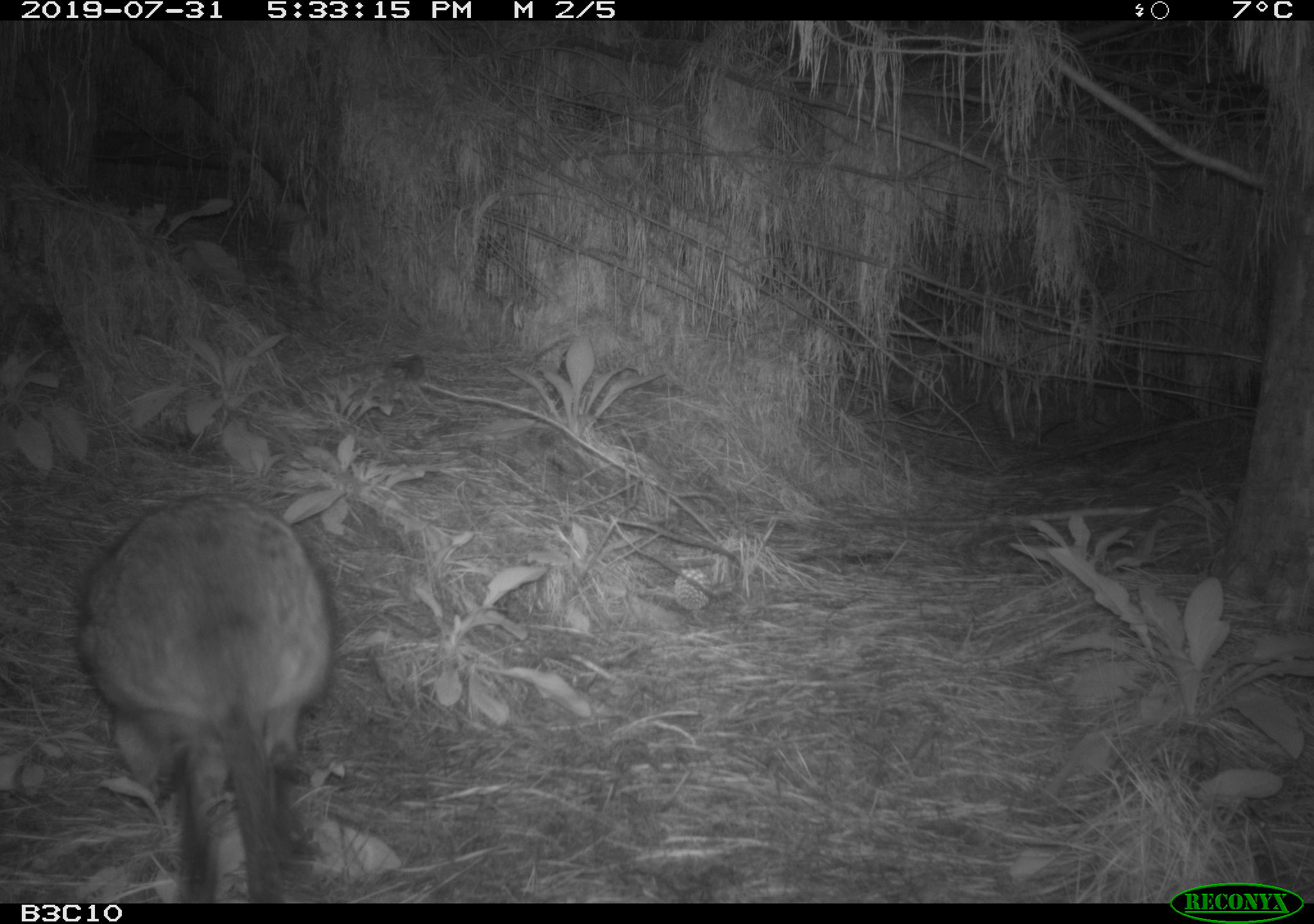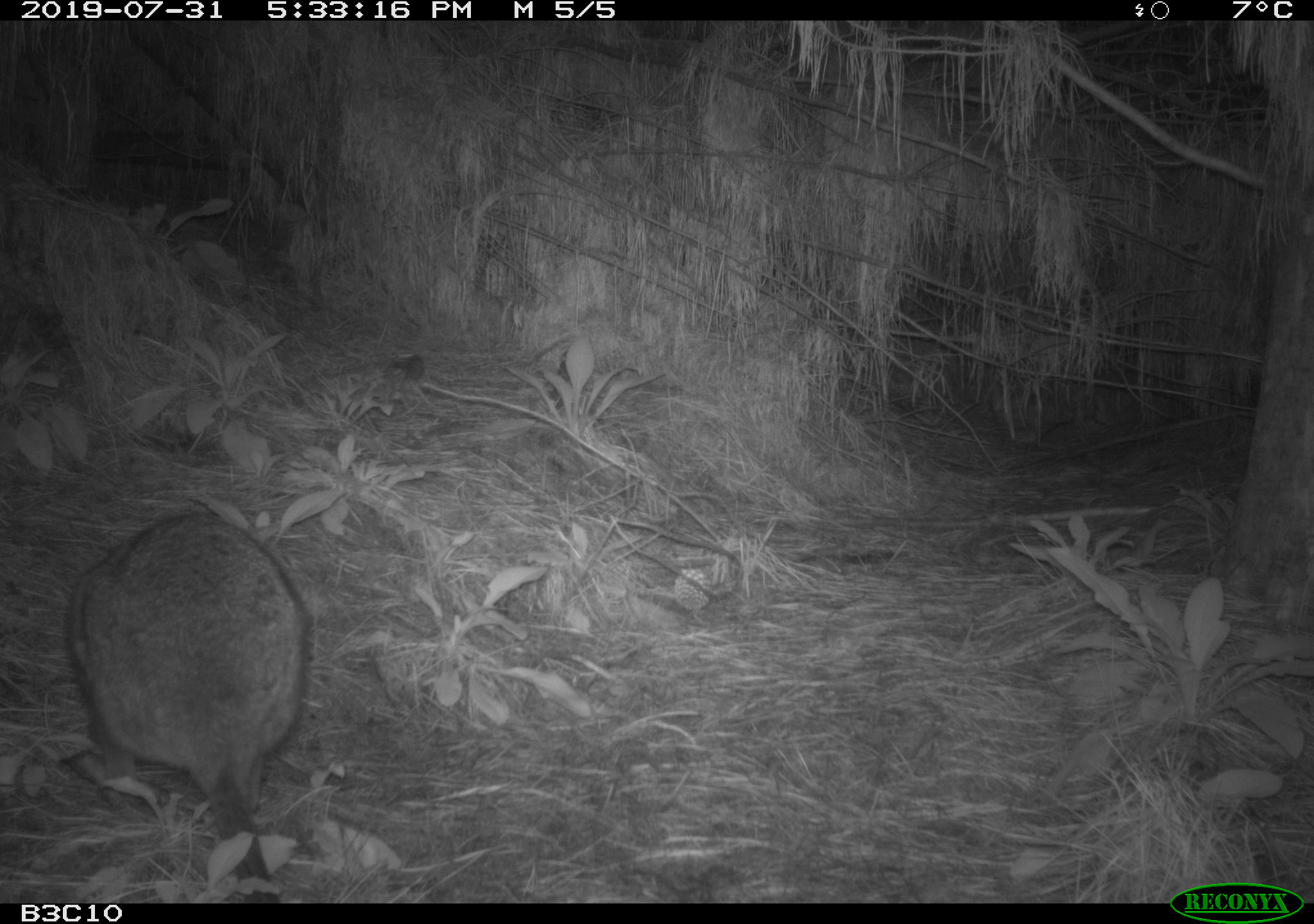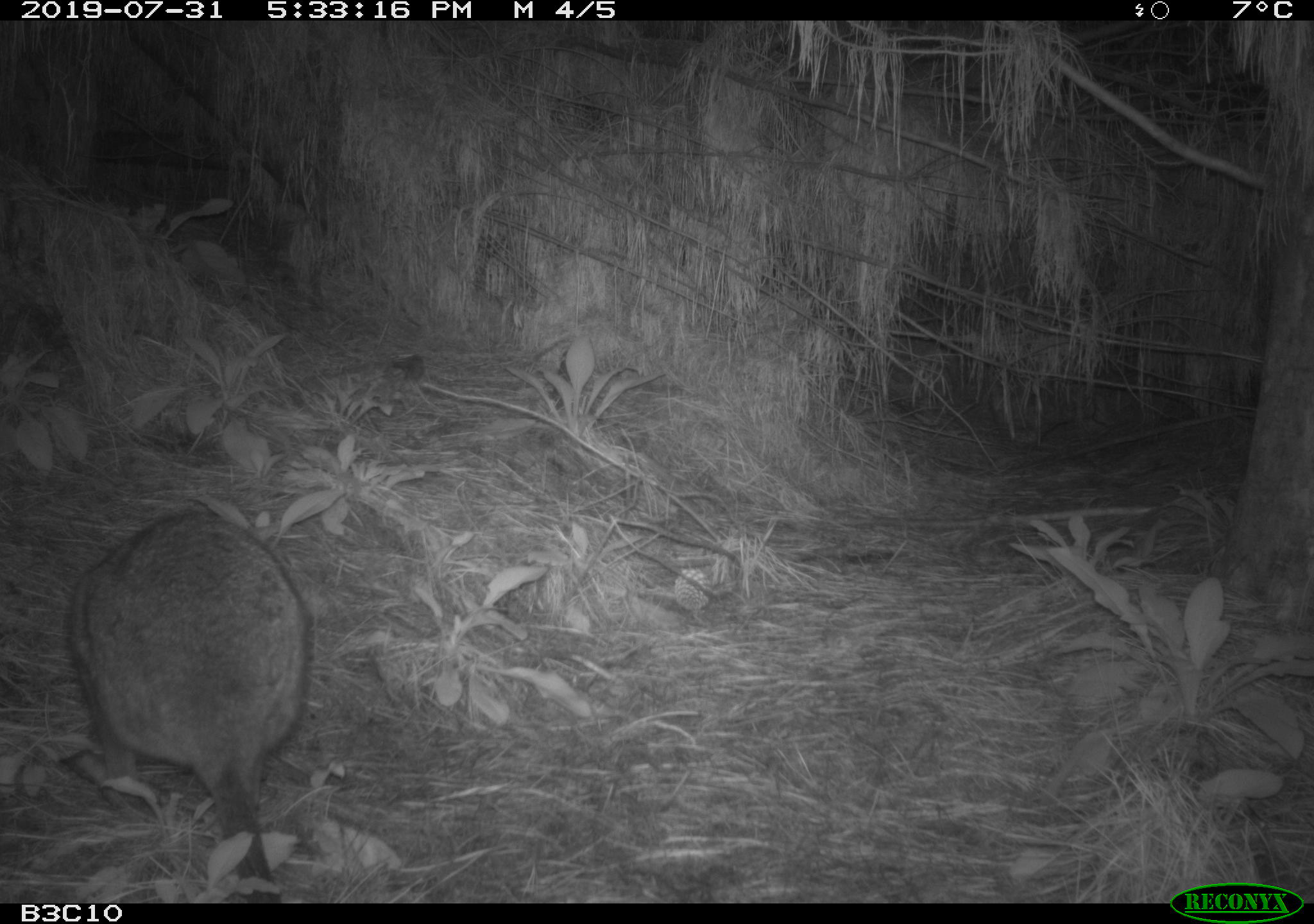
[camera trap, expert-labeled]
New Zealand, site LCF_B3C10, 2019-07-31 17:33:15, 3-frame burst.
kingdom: Animalia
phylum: Chordata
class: Mammalia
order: Diprotodontia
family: Macropodidae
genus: Notamacropus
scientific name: Notamacropus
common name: wallaby